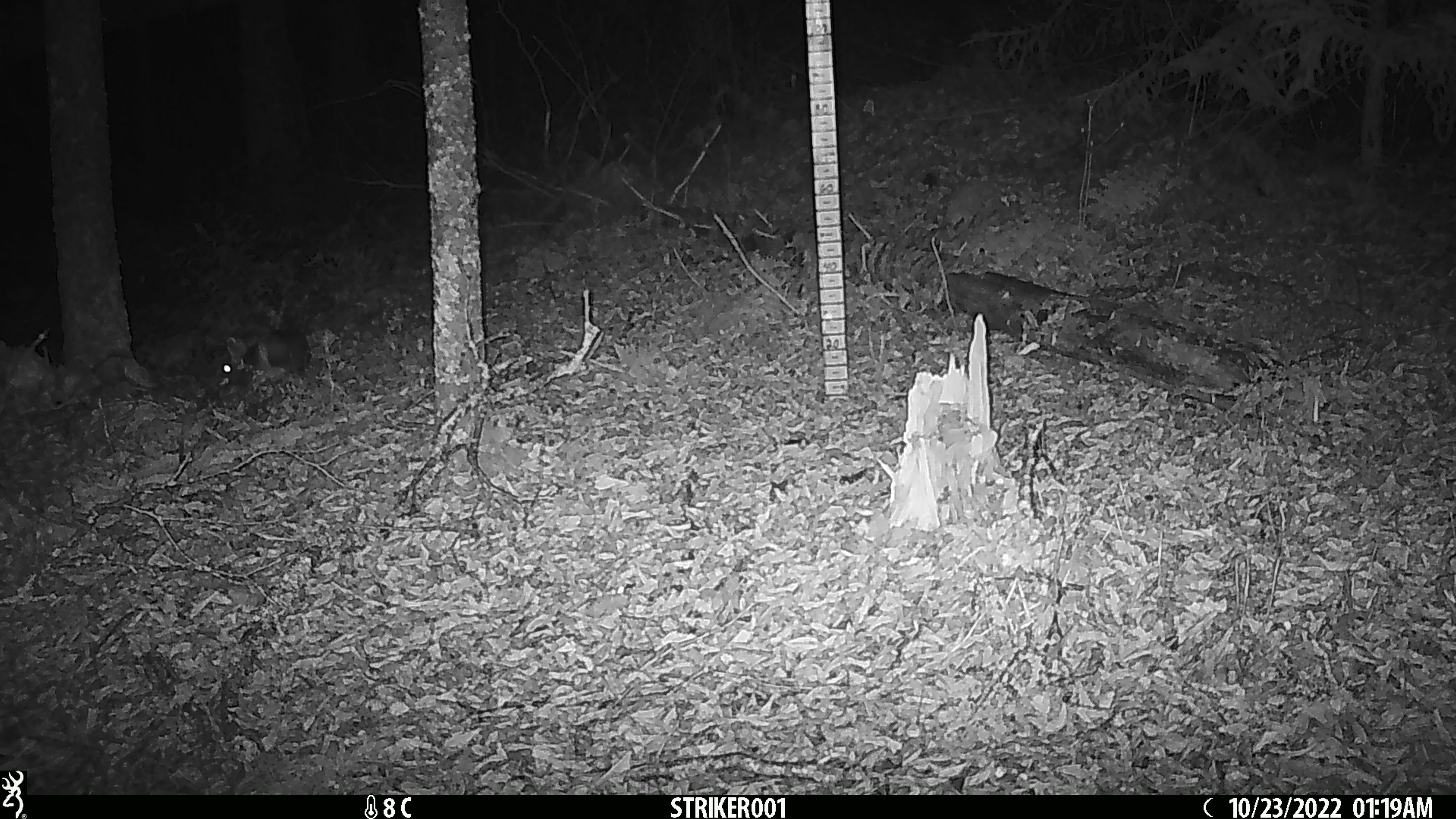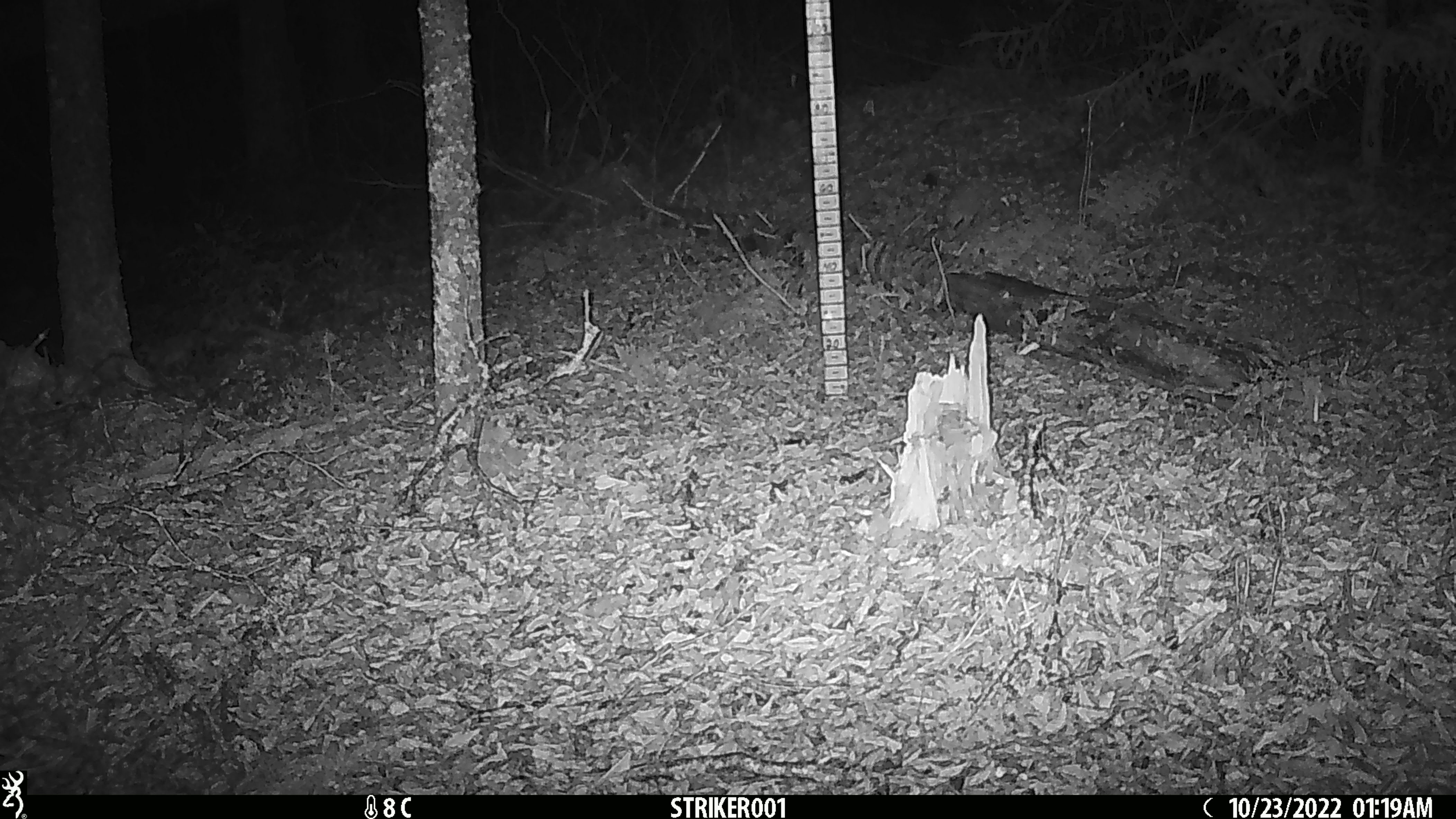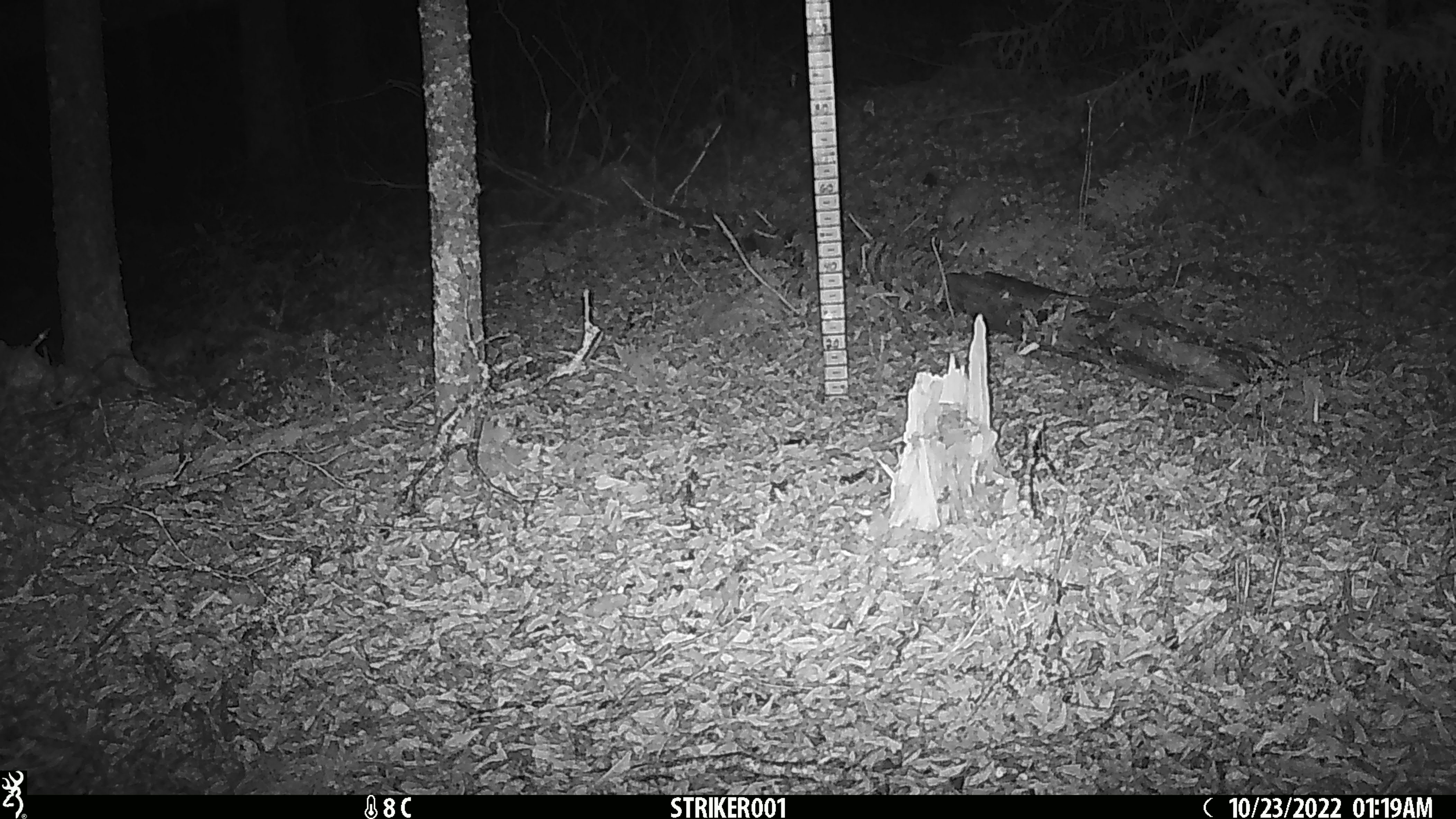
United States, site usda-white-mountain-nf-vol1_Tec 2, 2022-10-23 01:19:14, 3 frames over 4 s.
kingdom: Animalia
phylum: Chordata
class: Mammalia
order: Lagomorpha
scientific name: Lagomorpha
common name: rabbit or hare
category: rabbit or hare sp.